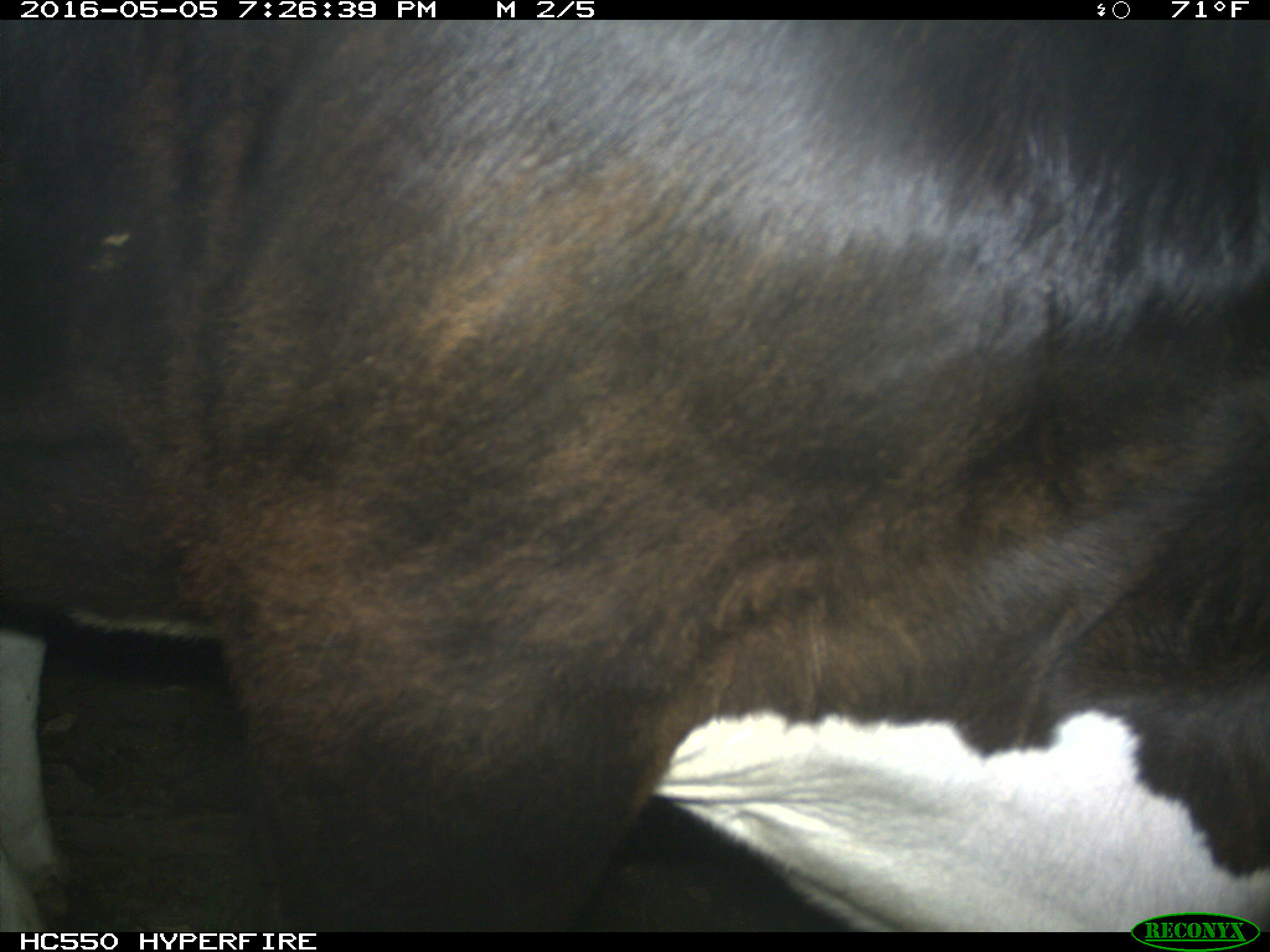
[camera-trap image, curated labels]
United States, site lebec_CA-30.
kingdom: Animalia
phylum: Chordata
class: Mammalia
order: Artiodactyla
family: Bovidae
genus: Bos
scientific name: Bos taurus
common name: domestic cow